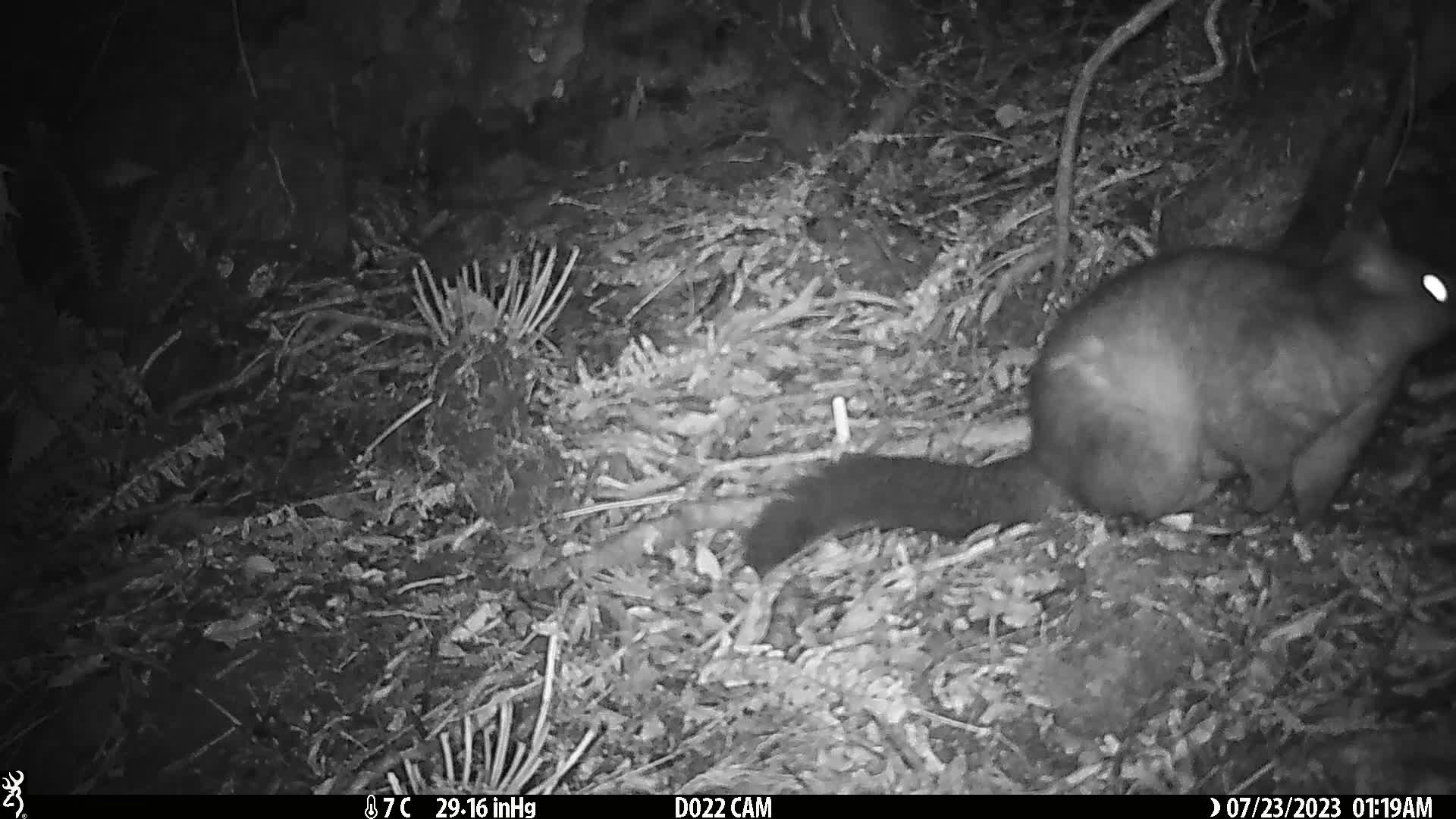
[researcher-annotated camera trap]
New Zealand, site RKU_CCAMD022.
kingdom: Animalia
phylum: Chordata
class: Mammalia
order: Diprotodontia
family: Phalangeridae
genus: Trichosurus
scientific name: Trichosurus vulpecula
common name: common brushtail possum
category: possum